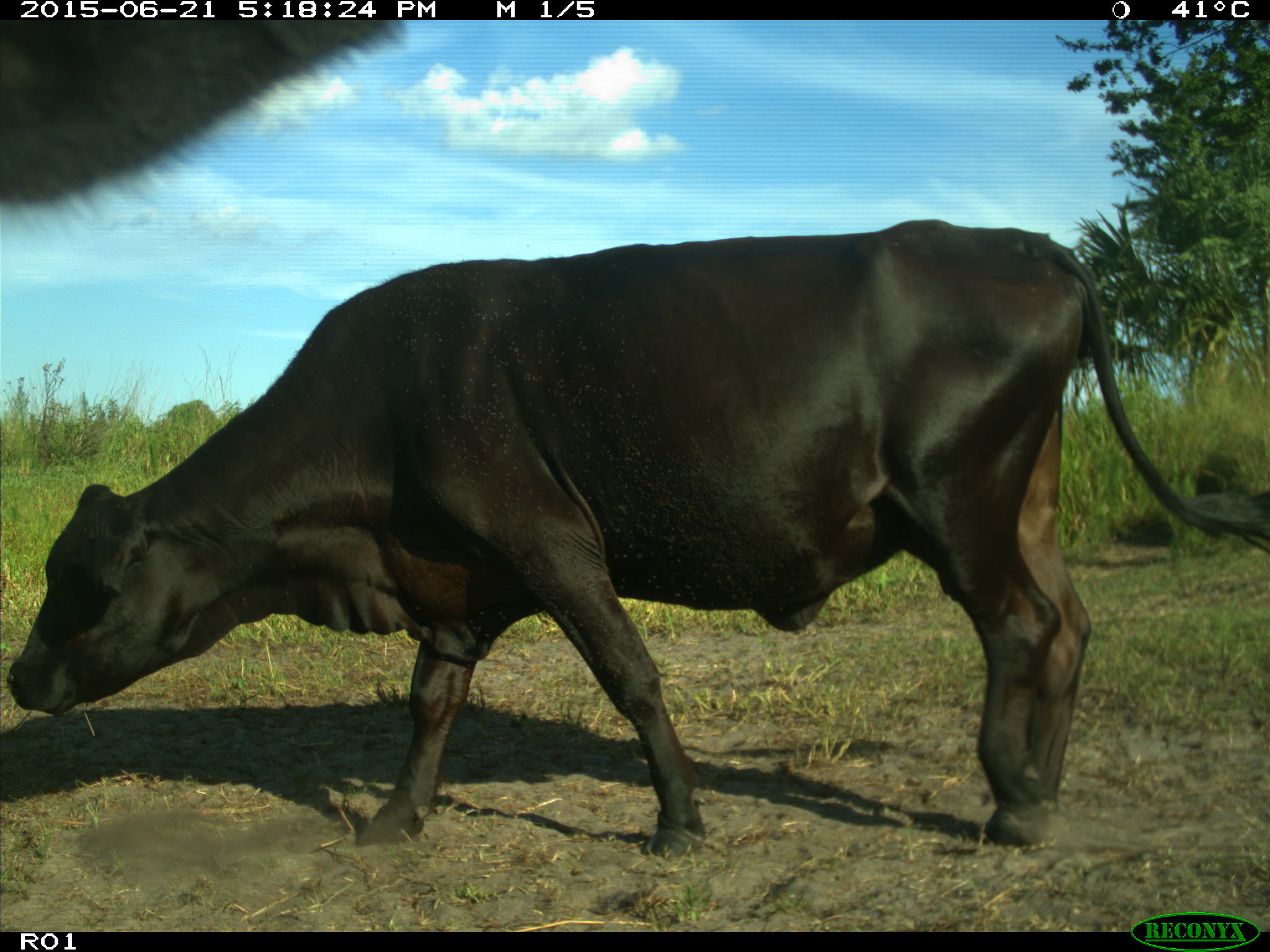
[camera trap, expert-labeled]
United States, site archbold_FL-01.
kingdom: Animalia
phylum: Chordata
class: Mammalia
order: Artiodactyla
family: Bovidae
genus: Bos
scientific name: Bos taurus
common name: domestic cow